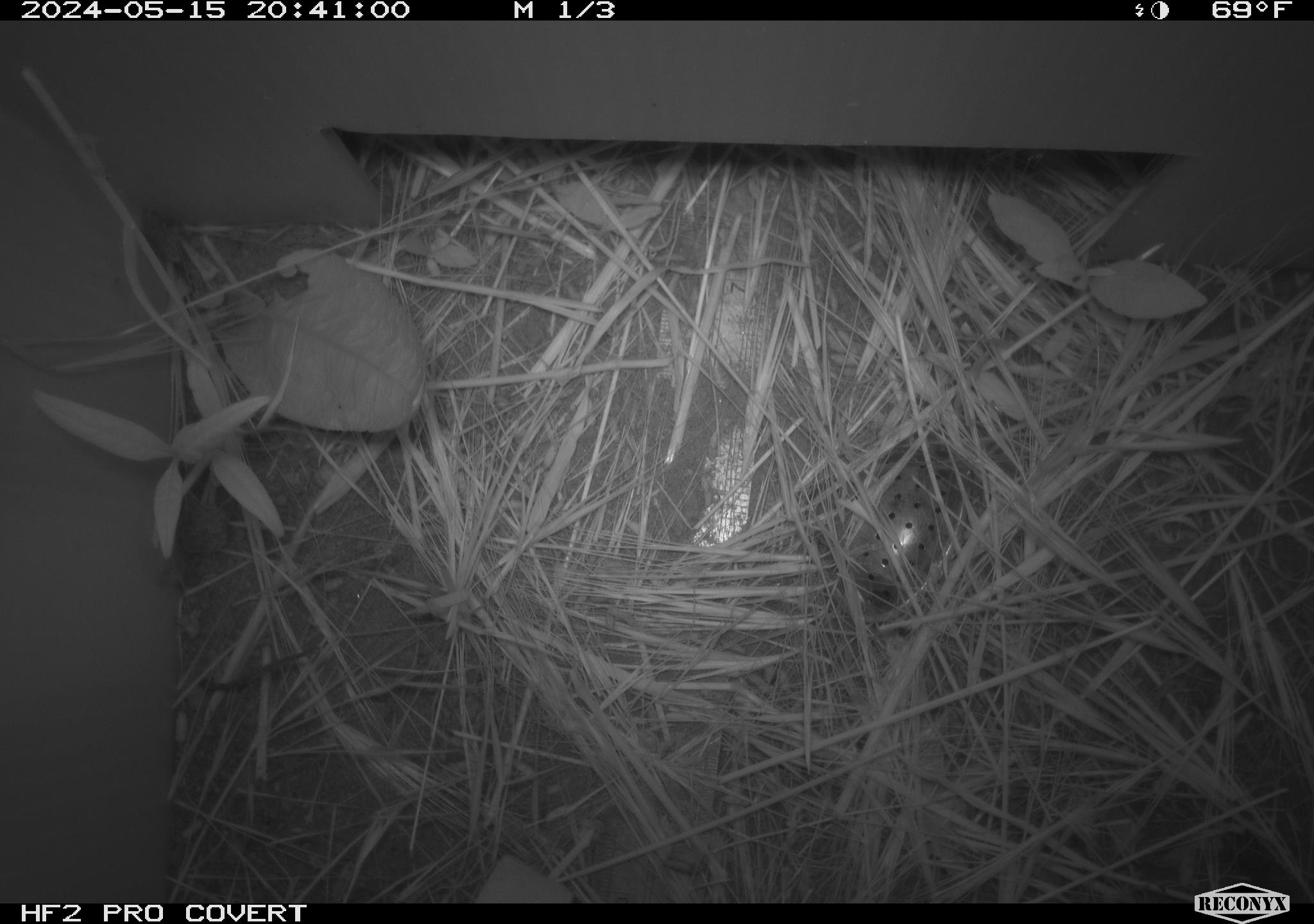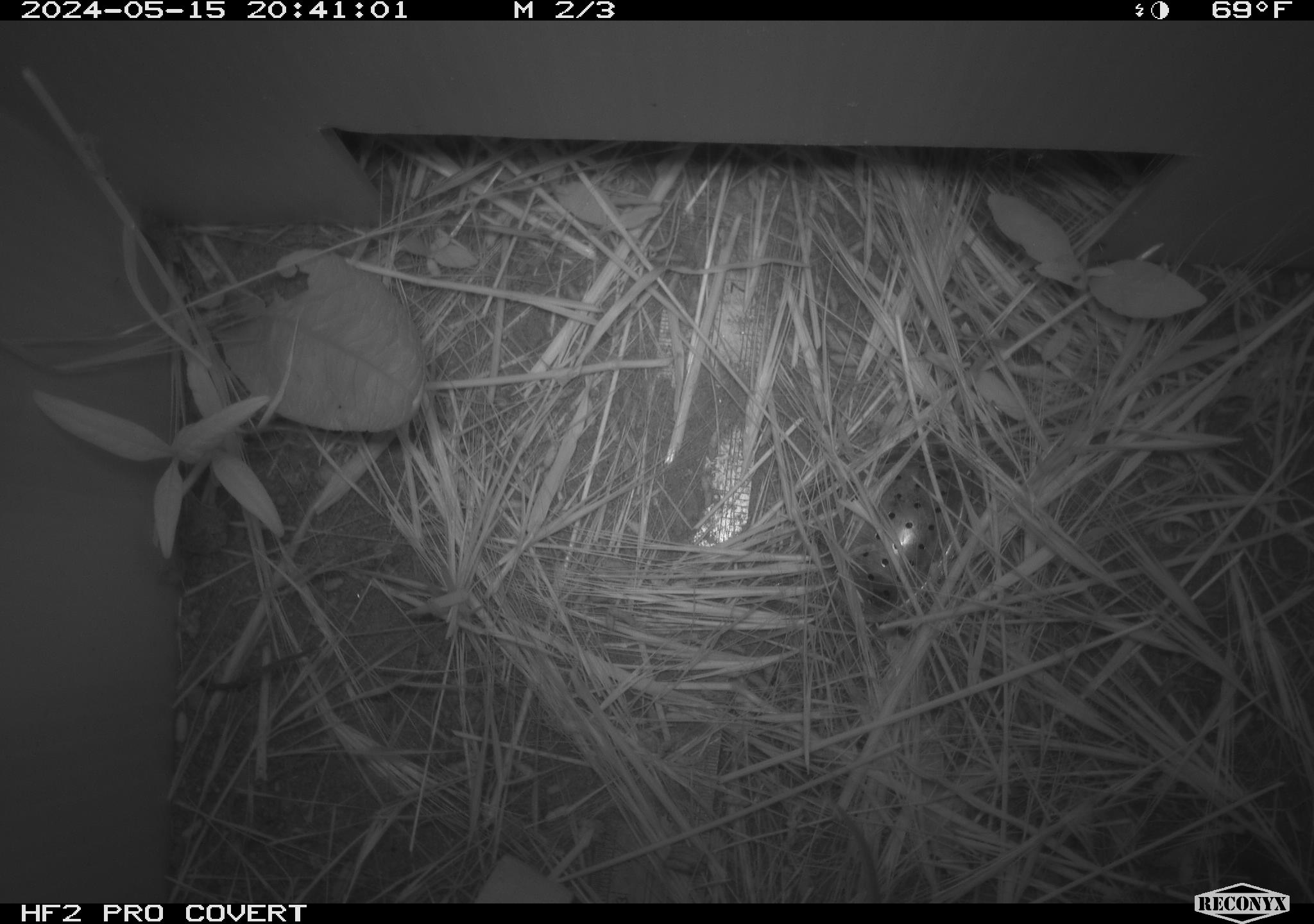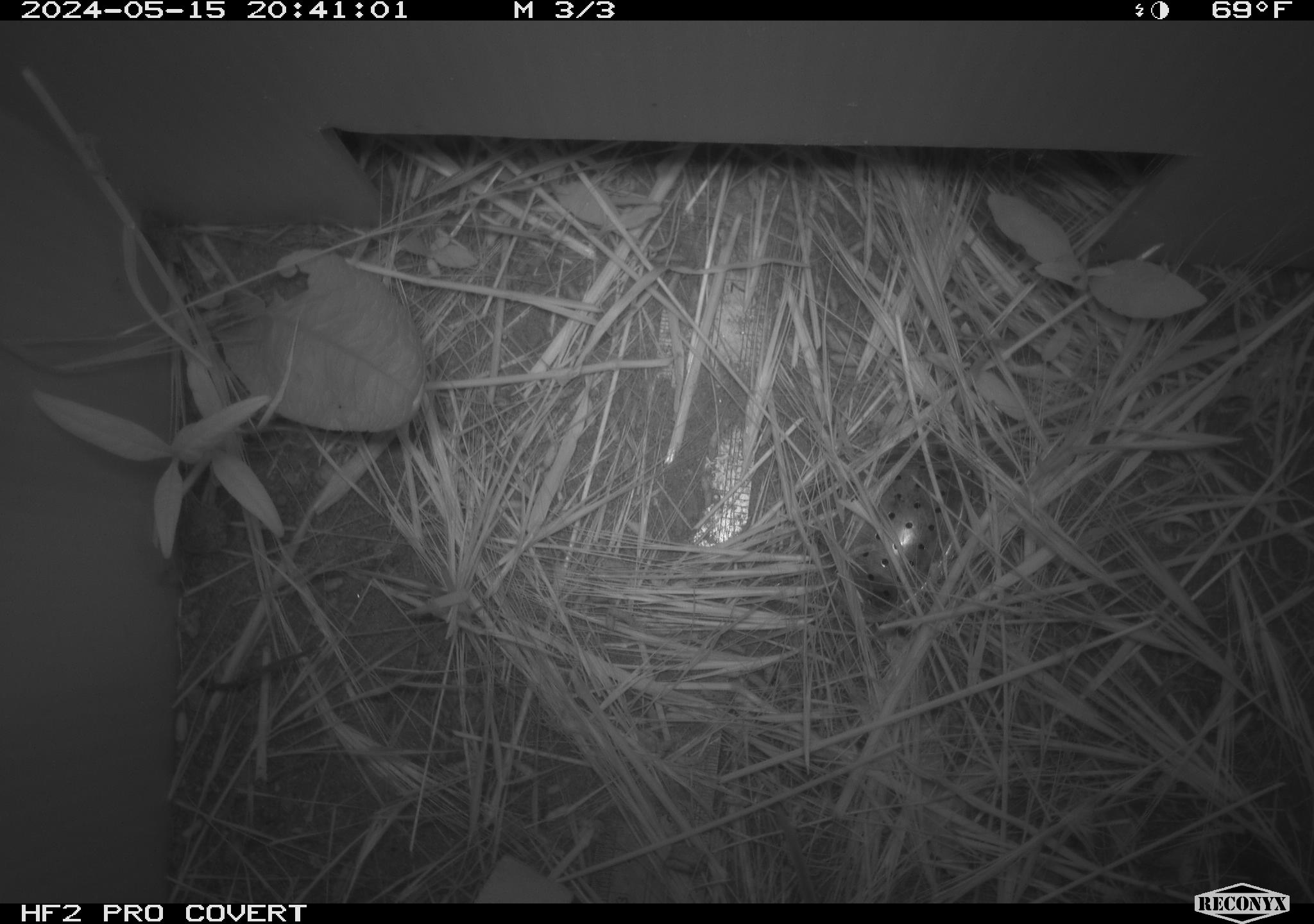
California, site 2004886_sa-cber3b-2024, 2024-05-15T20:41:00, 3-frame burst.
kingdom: Animalia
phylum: Chordata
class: Mammalia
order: Rodentia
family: Cricetidae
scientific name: Arvicolinae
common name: voles, lemmings, and muskrats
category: arvicolinae subfamily